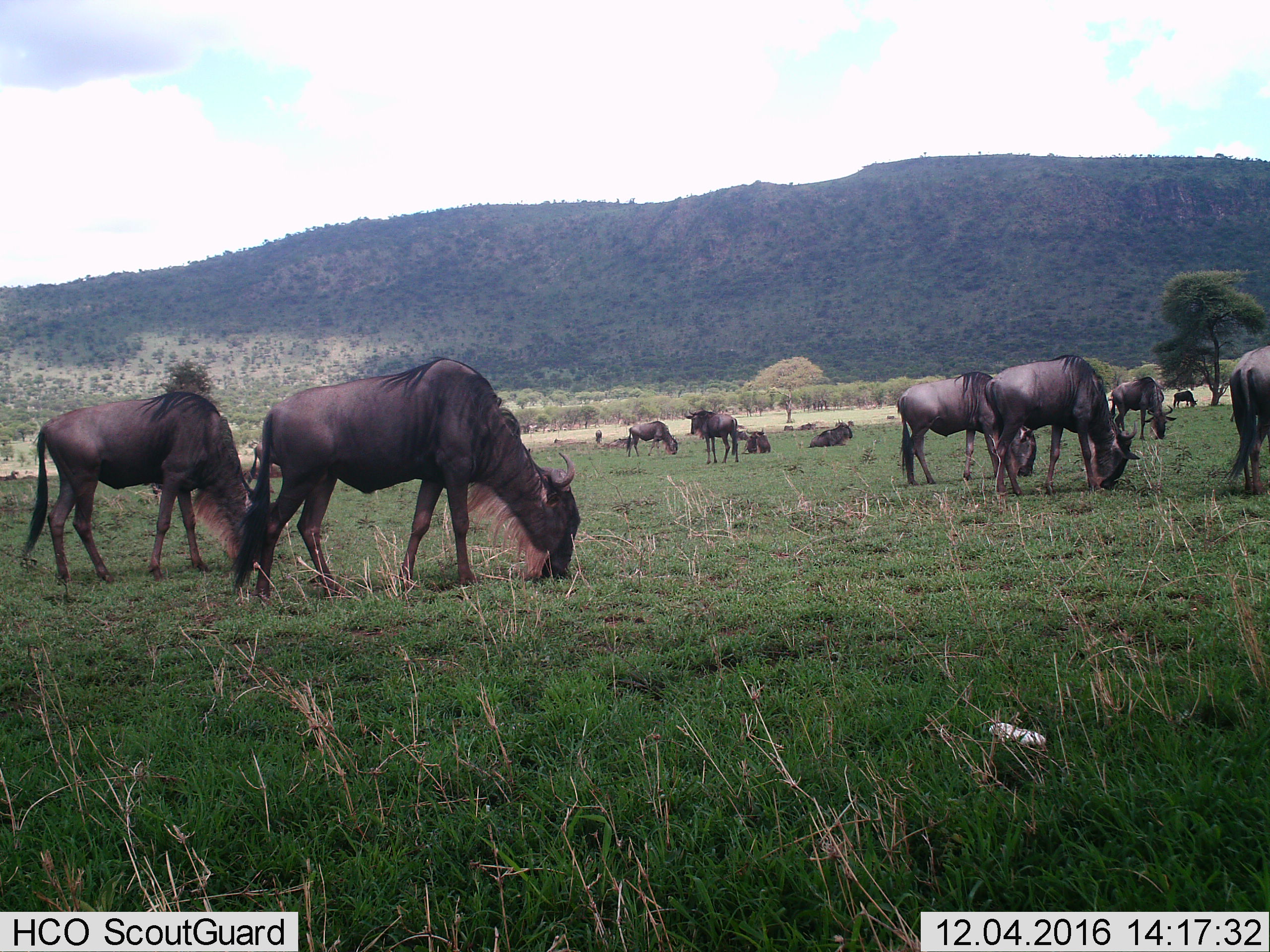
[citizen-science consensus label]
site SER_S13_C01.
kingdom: Animalia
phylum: Chordata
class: Mammalia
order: Artiodactyla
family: Bovidae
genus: Connochaetes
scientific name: Connochaetes taurinus taurinus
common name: blue wildebeest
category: wildebeestblue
Wildebeestblue (blue wildebeest) (Connochaetes taurinus taurinus), count 11-50. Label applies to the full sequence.